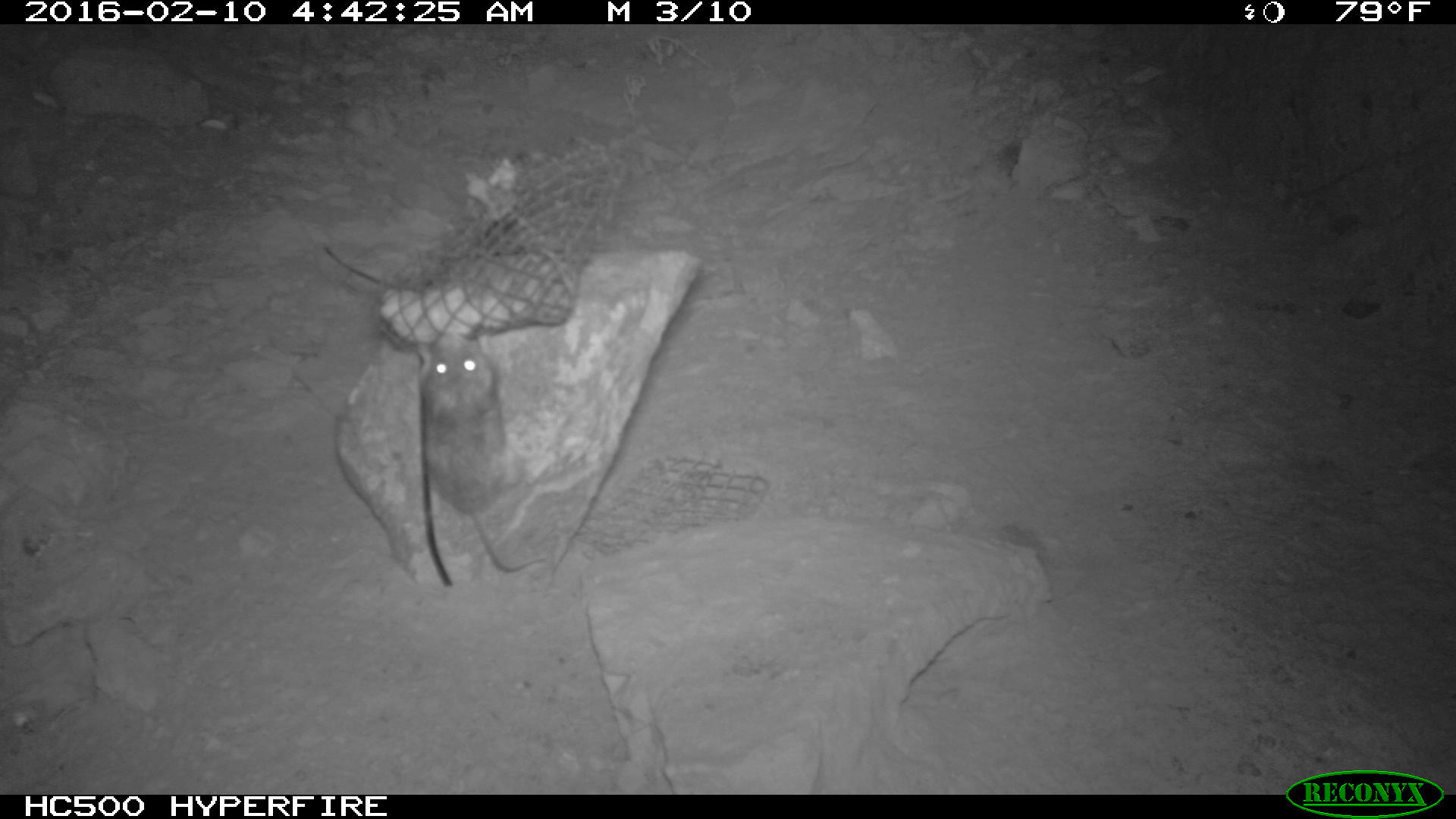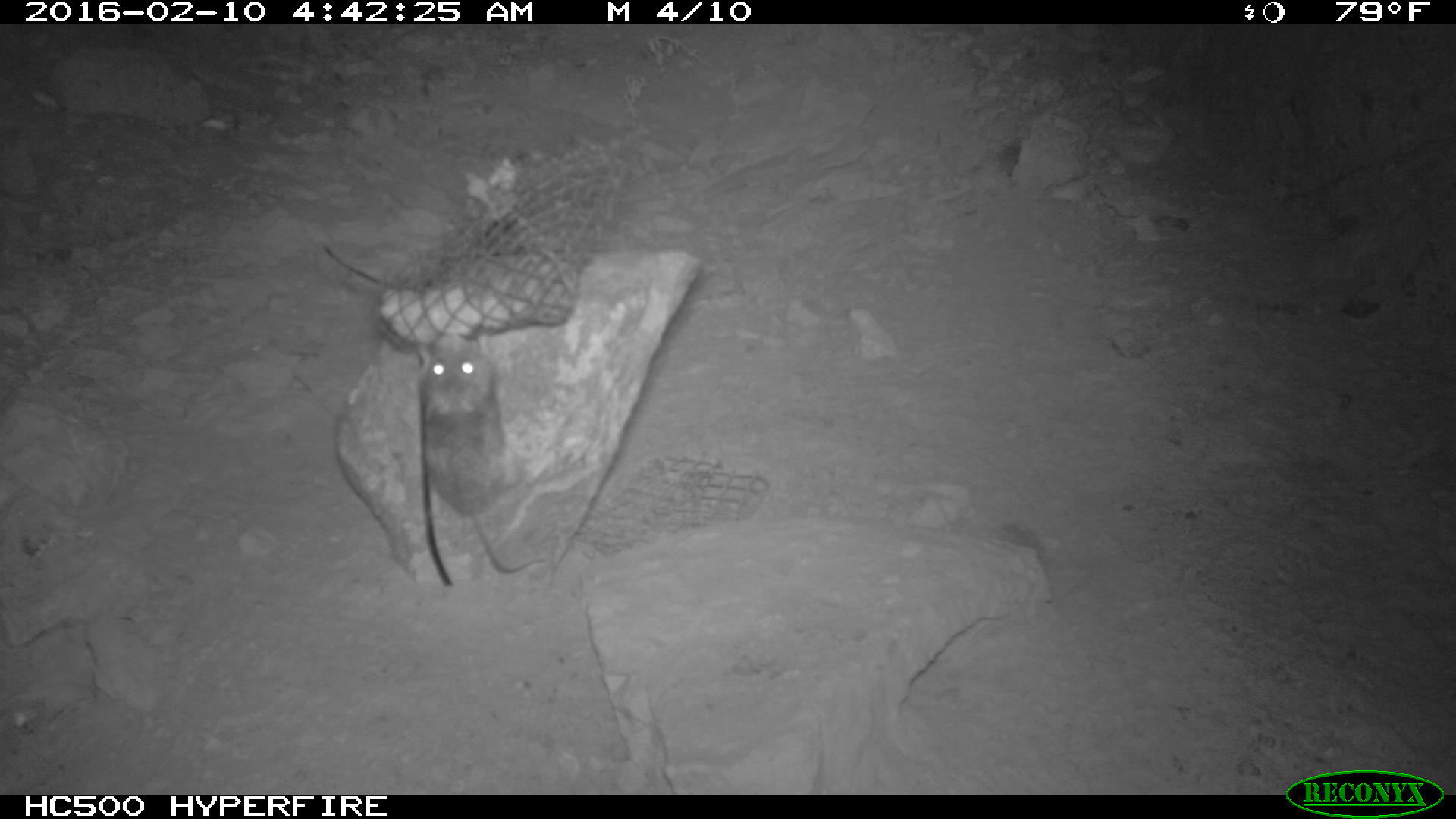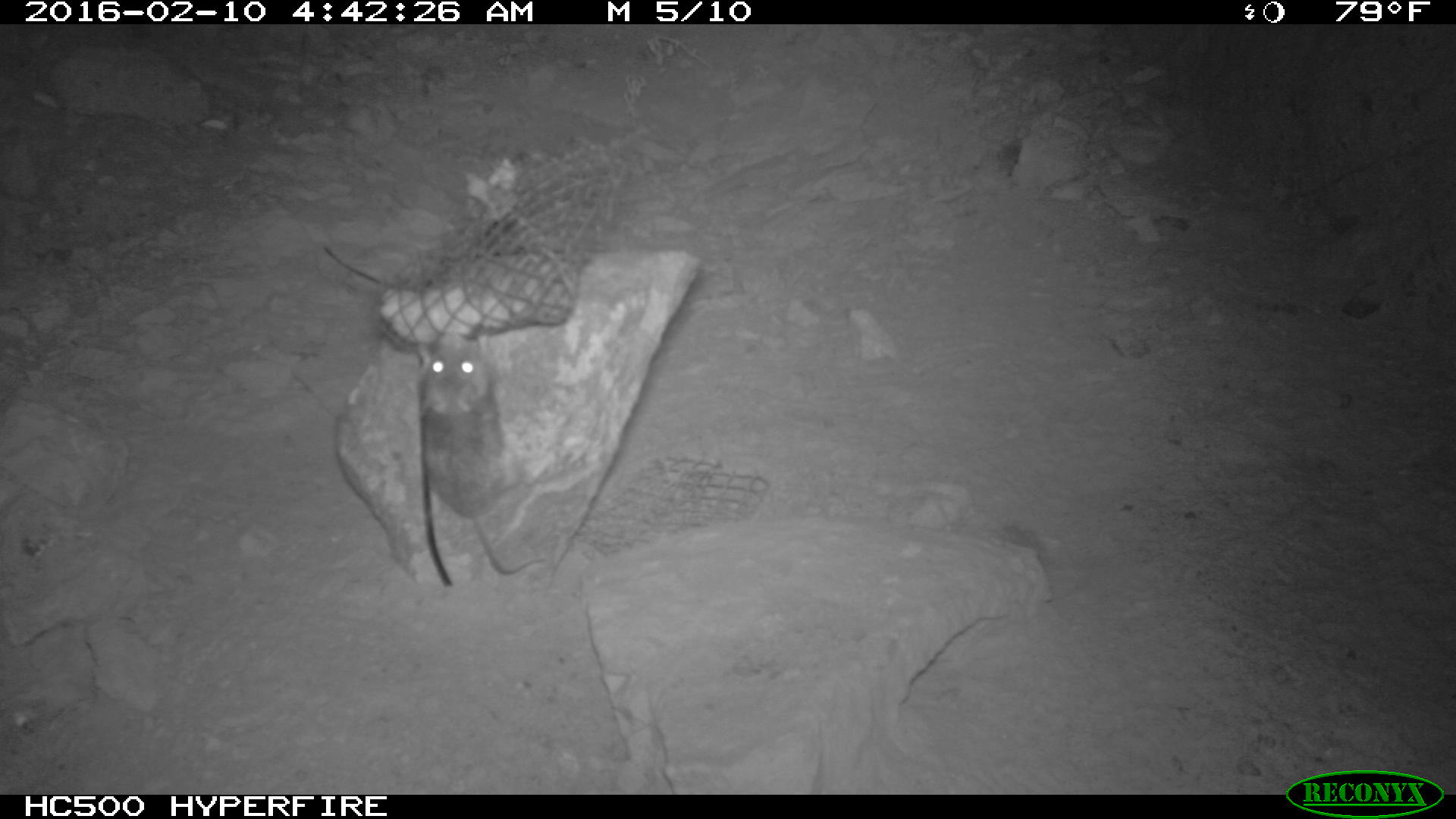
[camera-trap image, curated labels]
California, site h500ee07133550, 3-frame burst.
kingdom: Animalia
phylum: Chordata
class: Mammalia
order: Rodentia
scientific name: Rodentia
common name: rodent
Rodent (Rodentia).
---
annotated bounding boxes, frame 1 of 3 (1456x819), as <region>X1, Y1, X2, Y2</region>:
rodent: <region>417, 334, 545, 572</region>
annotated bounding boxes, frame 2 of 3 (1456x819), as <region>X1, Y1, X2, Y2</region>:
rodent: <region>415, 331, 548, 573</region>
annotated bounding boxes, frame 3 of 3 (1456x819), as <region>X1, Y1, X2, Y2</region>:
rodent: <region>411, 332, 506, 519</region>